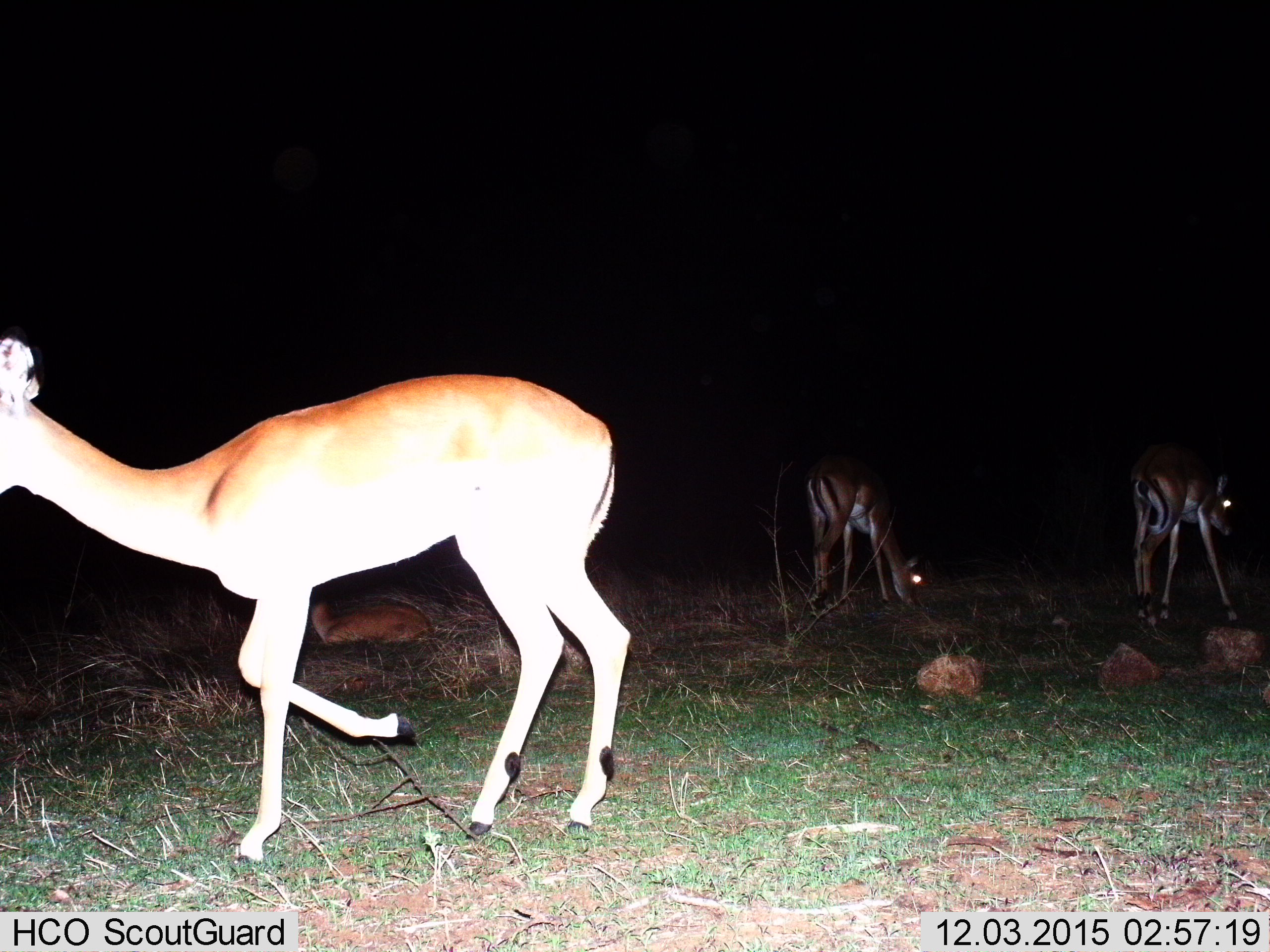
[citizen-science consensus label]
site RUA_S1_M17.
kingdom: Animalia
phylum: Chordata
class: Mammalia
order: Artiodactyla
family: Bovidae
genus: Aepyceros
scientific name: Aepyceros melampus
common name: impala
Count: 4.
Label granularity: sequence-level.